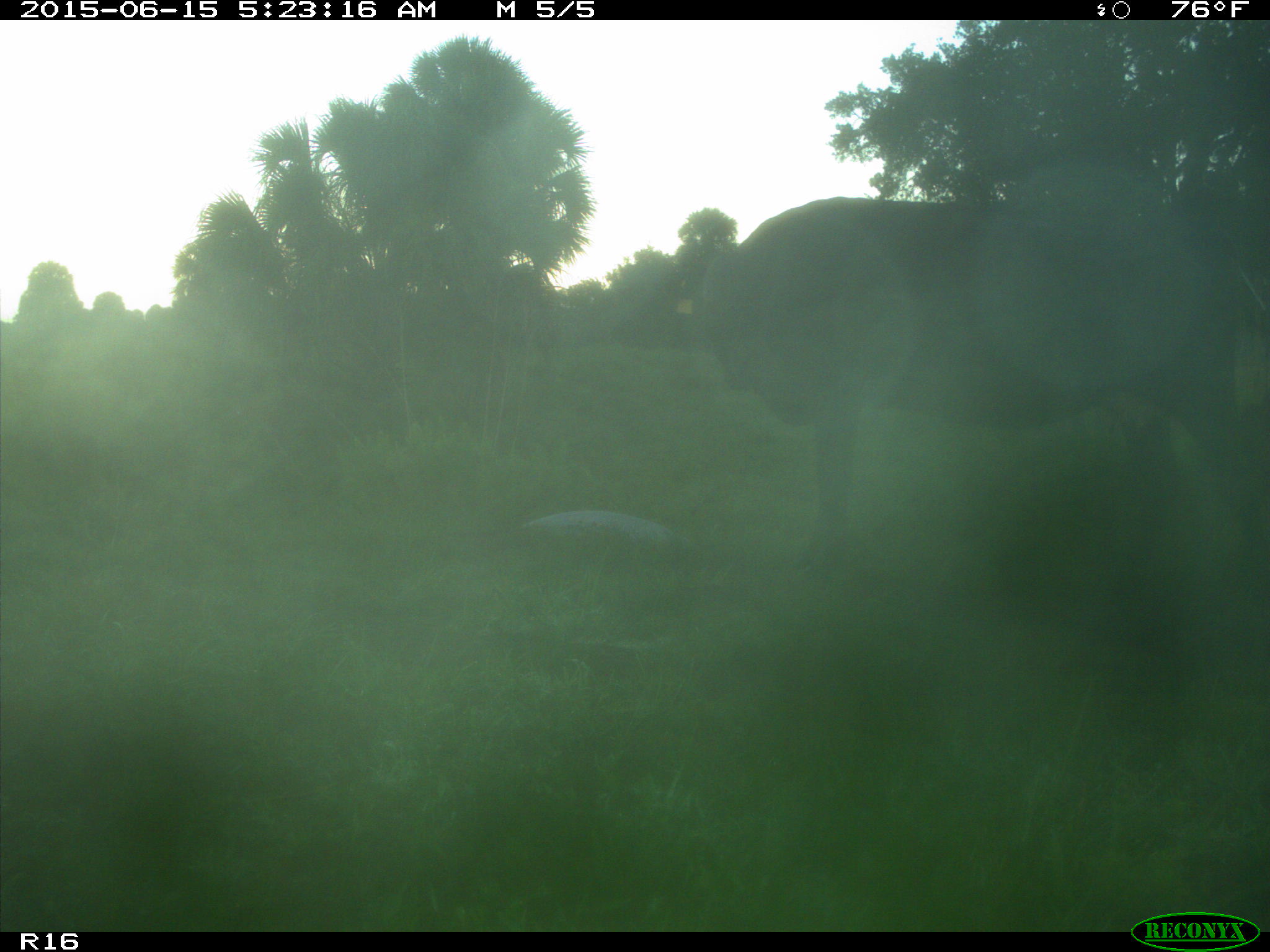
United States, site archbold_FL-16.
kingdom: Animalia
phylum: Chordata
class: Mammalia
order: Artiodactyla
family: Bovidae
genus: Bos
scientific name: Bos taurus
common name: domestic cow